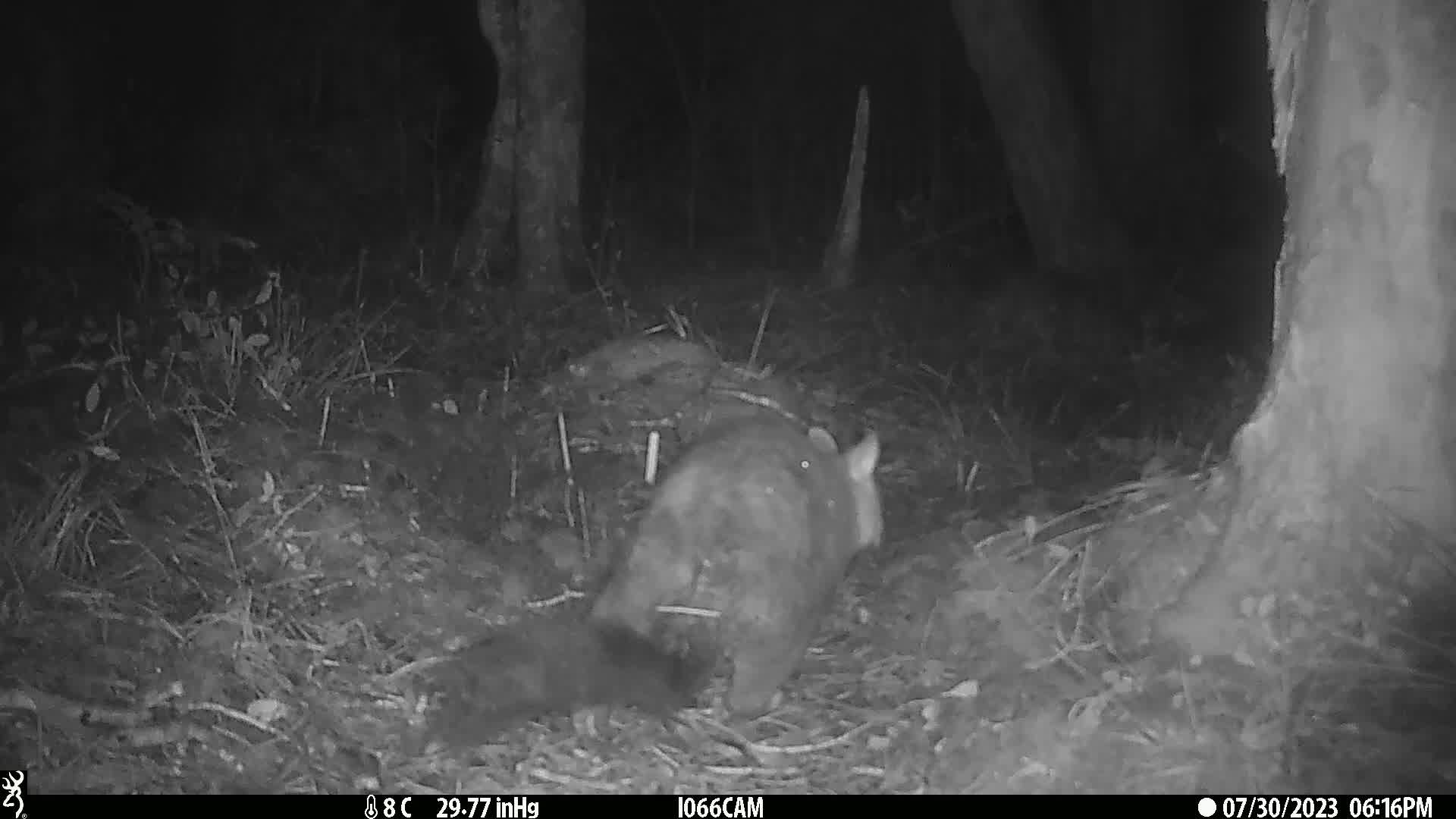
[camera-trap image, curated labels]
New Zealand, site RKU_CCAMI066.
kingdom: Animalia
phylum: Chordata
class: Mammalia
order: Diprotodontia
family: Phalangeridae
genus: Trichosurus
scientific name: Trichosurus vulpecula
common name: common brushtail possum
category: possum